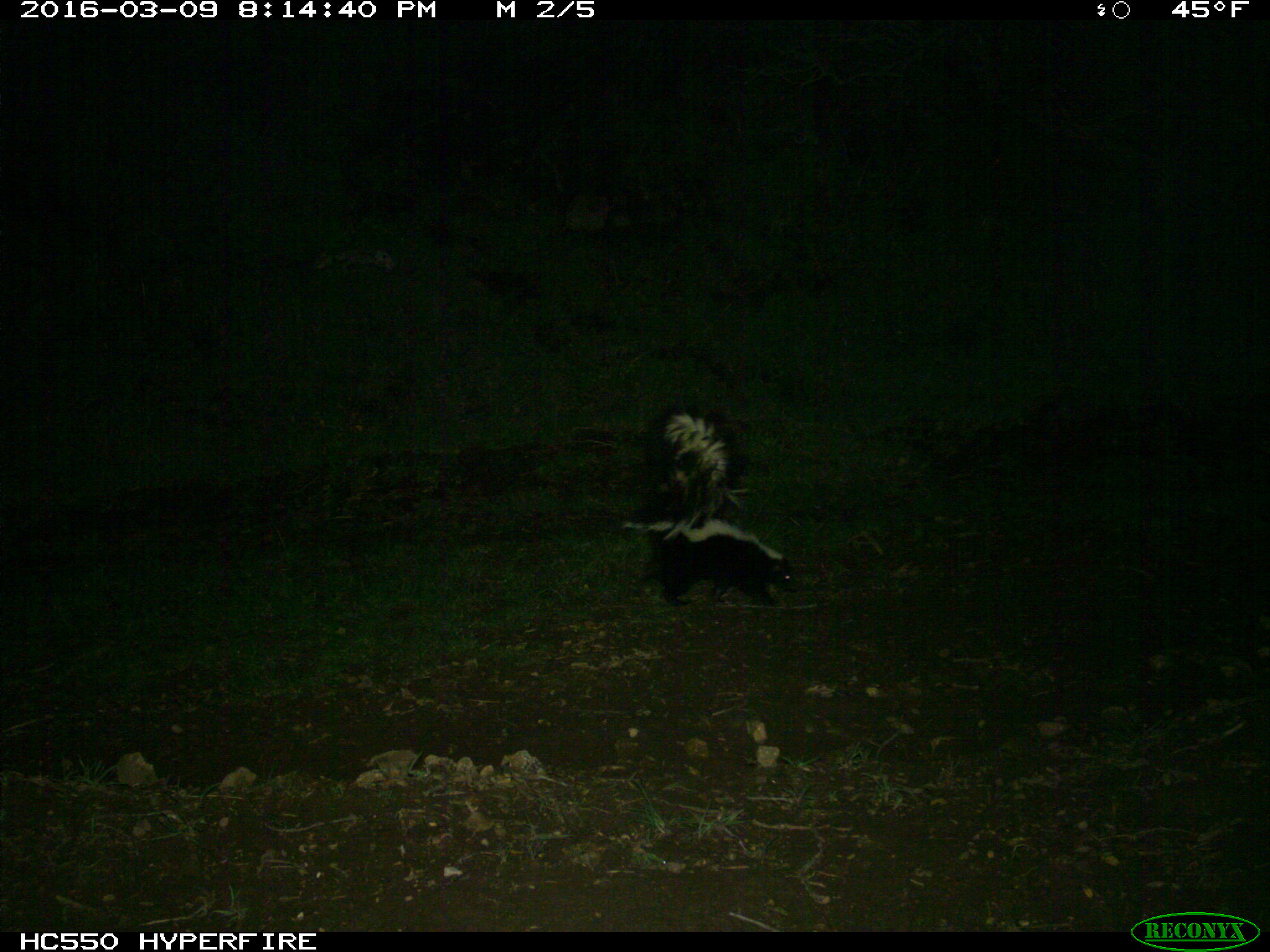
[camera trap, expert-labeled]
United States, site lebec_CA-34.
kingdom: Animalia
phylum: Chordata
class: Mammalia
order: Carnivora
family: Mephitidae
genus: Mephitis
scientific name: Mephitis mephitis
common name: striped skunk